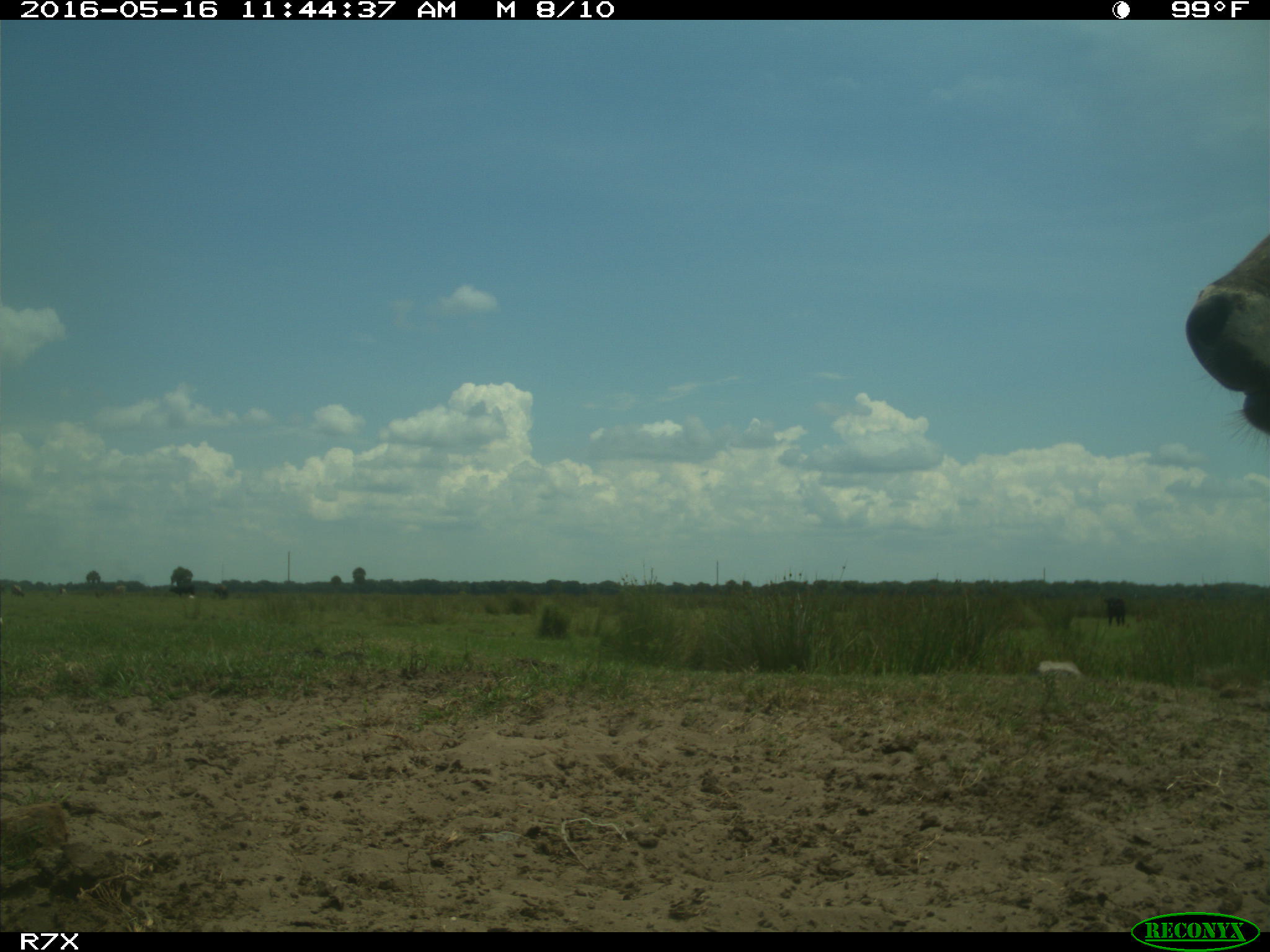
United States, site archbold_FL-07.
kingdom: Animalia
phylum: Chordata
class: Mammalia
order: Artiodactyla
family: Bovidae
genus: Bos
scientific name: Bos taurus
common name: domestic cow